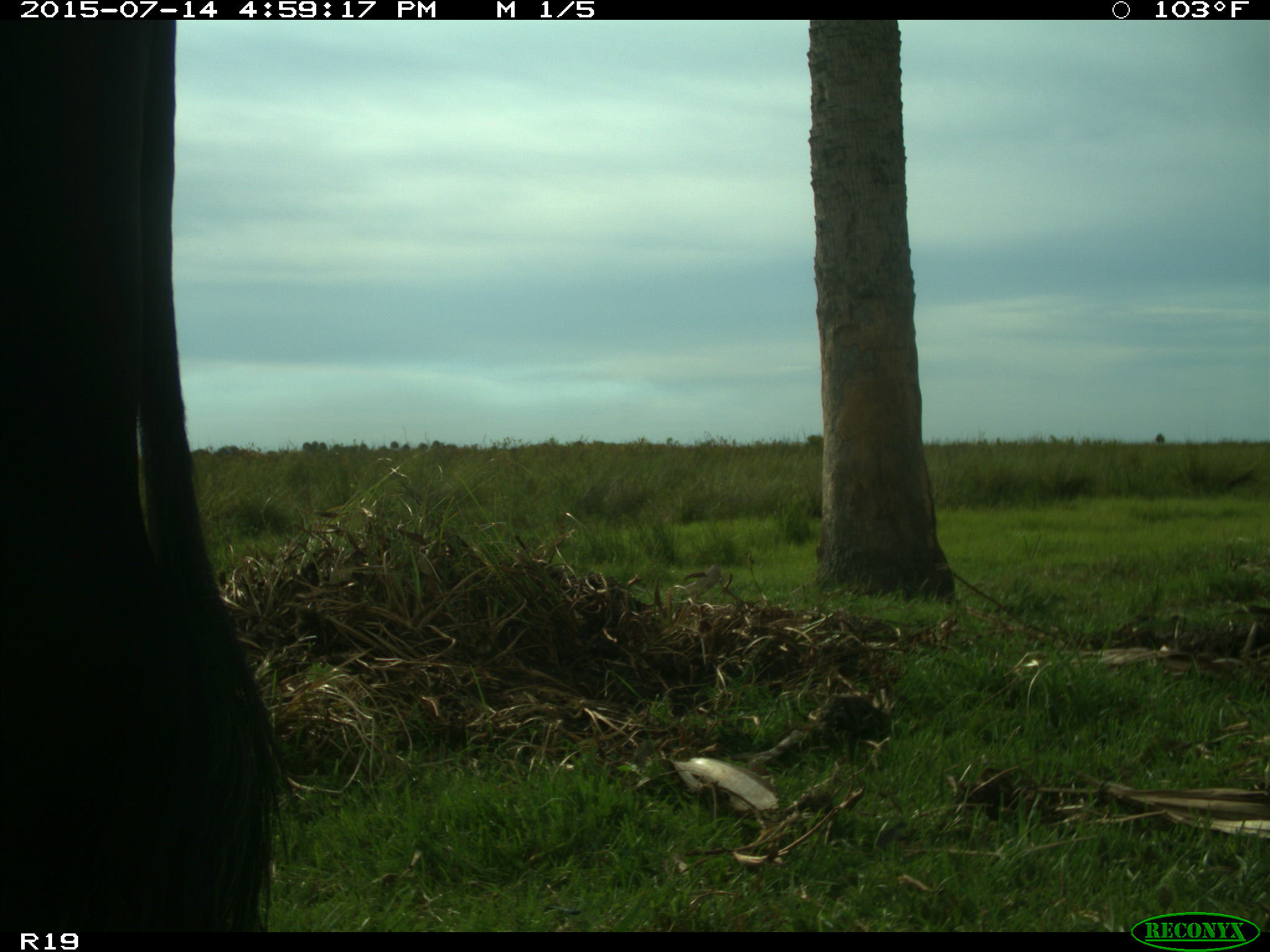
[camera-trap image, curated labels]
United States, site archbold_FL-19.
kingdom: Animalia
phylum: Chordata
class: Mammalia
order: Artiodactyla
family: Bovidae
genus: Bos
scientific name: Bos taurus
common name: domestic cow